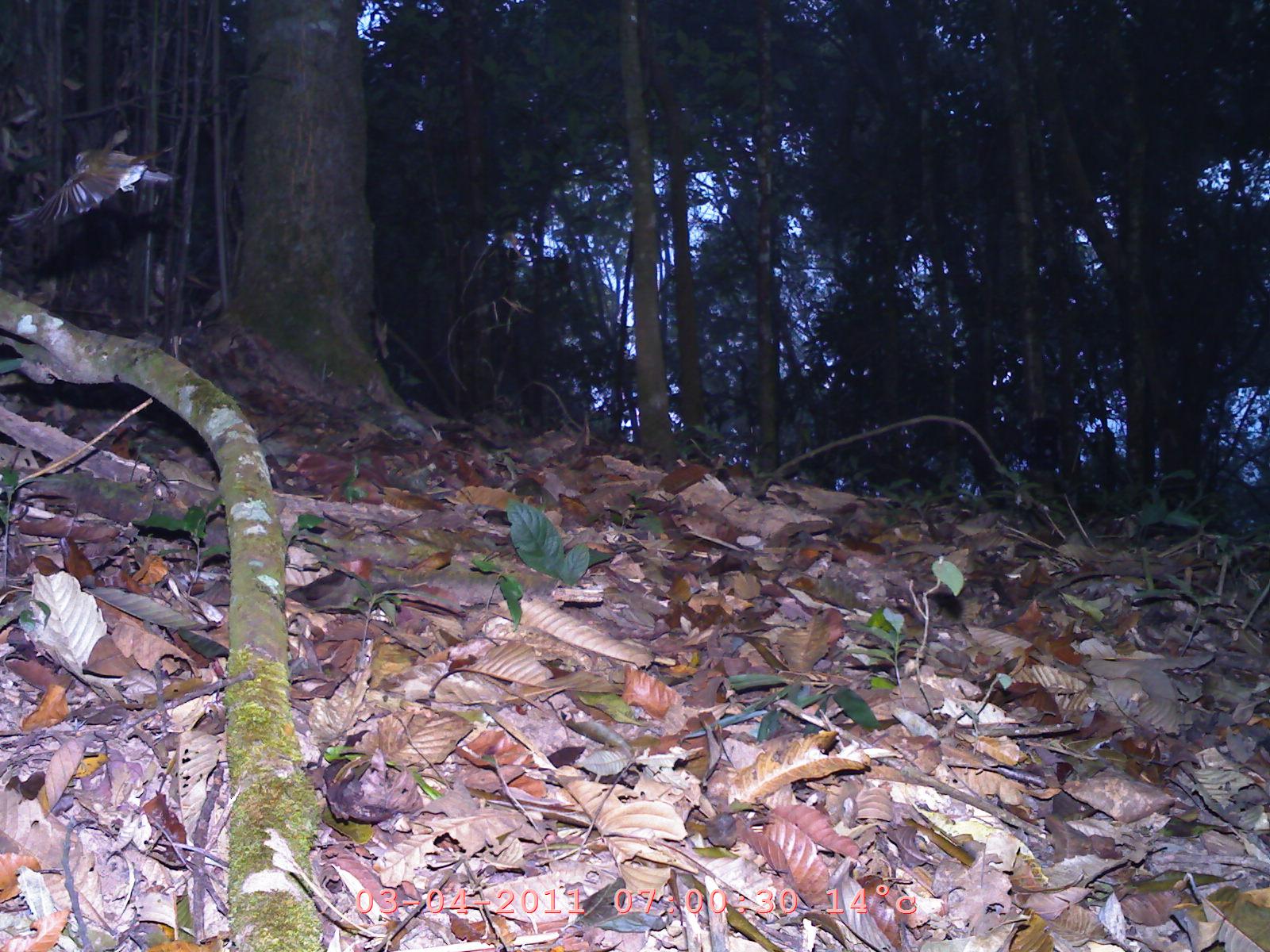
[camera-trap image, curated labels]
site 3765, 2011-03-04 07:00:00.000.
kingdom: Animalia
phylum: Chordata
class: Aves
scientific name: Aves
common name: bird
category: unknown bird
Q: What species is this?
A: Unknown bird (bird) (Aves).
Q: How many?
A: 1.